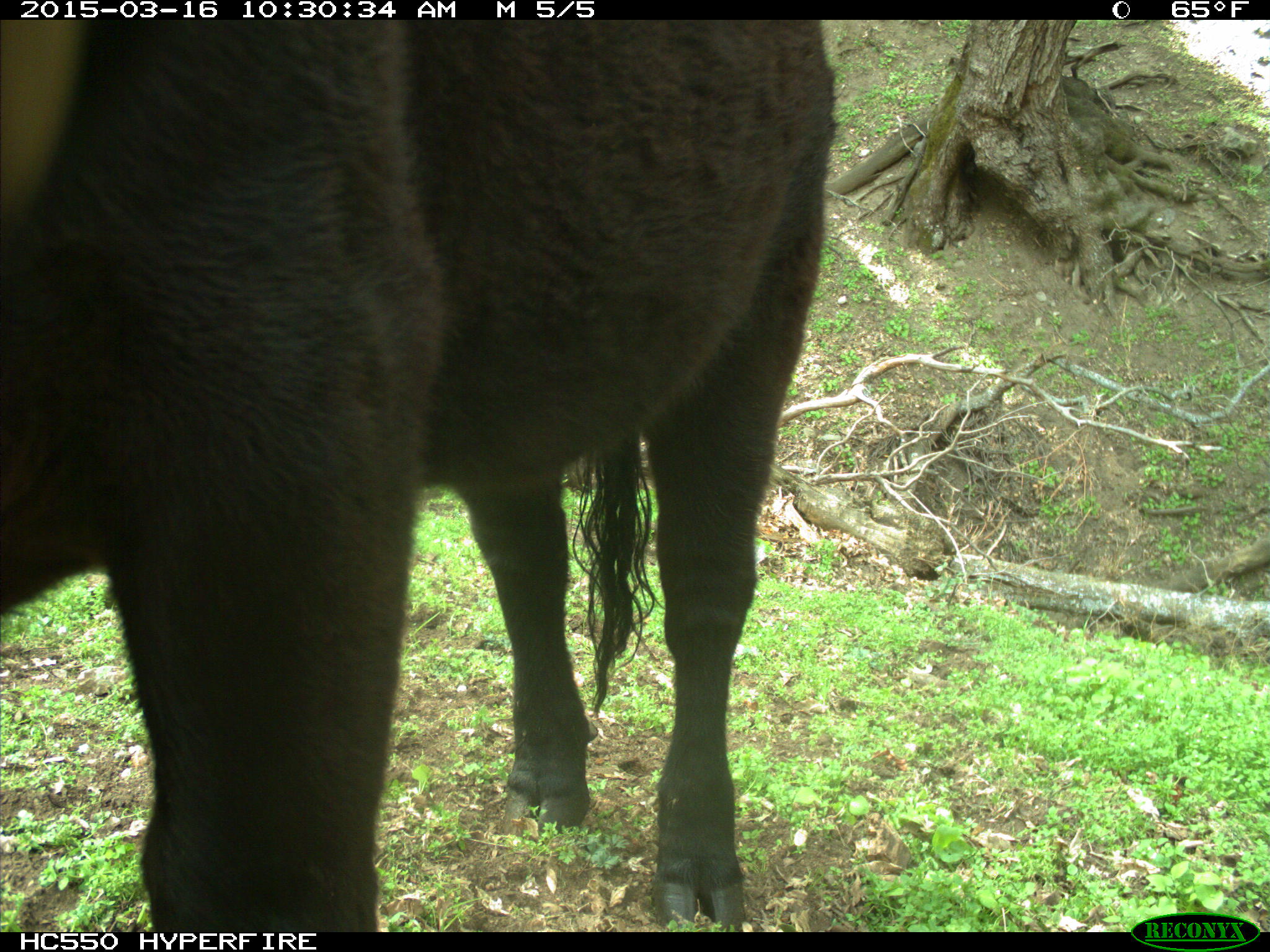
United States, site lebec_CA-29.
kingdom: Animalia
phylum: Chordata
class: Mammalia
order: Artiodactyla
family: Bovidae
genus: Bos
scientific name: Bos taurus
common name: domestic cow